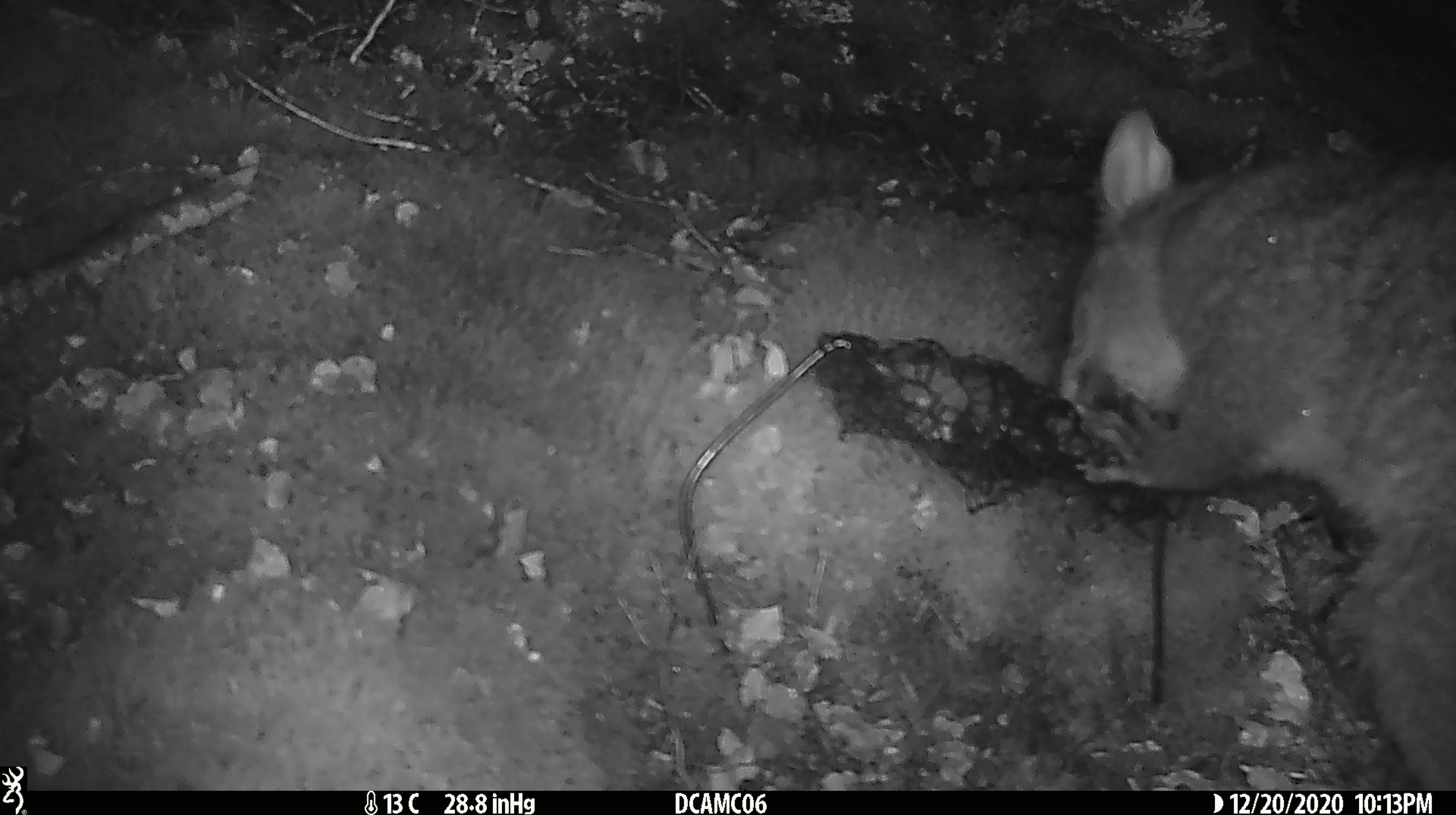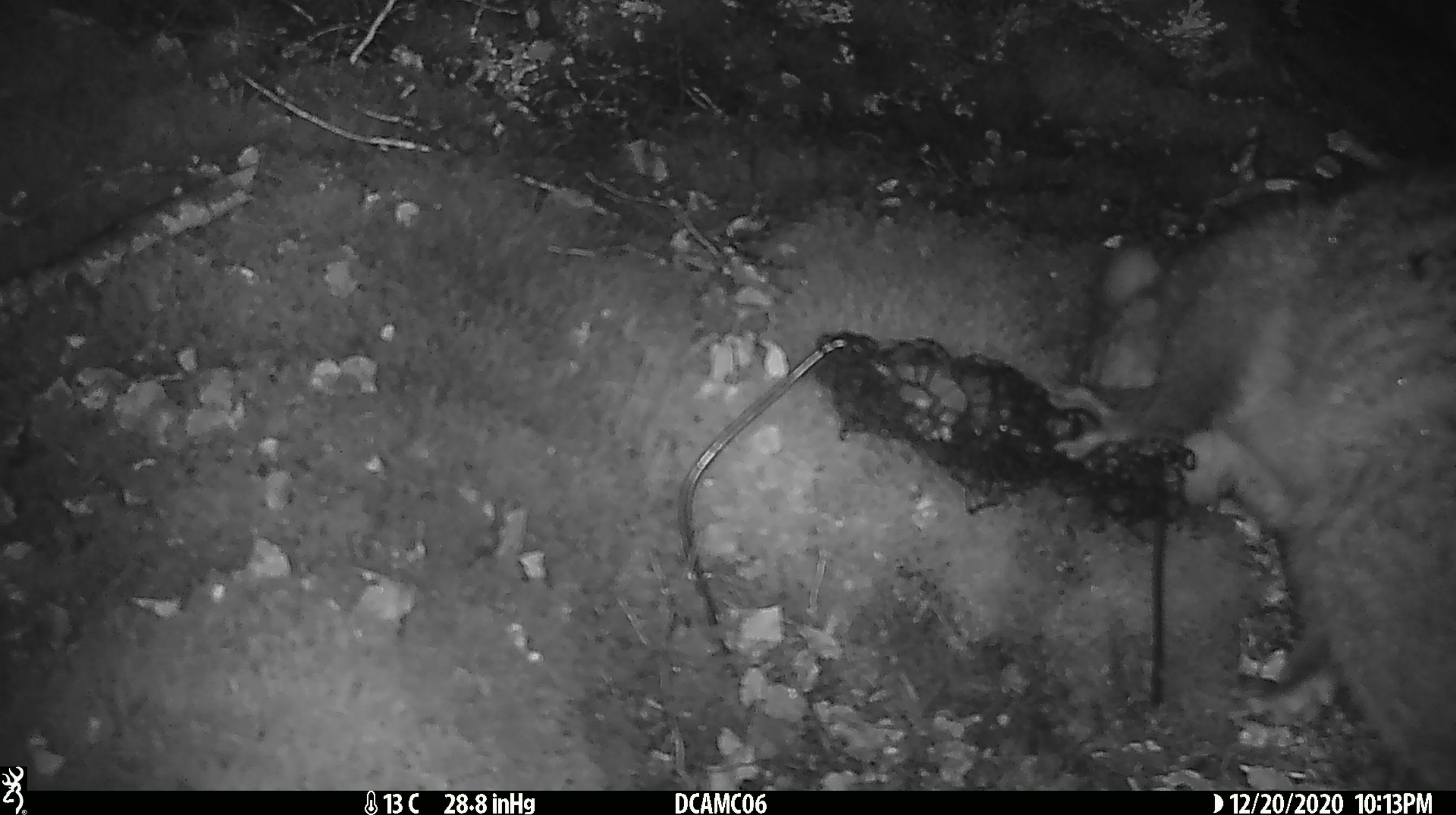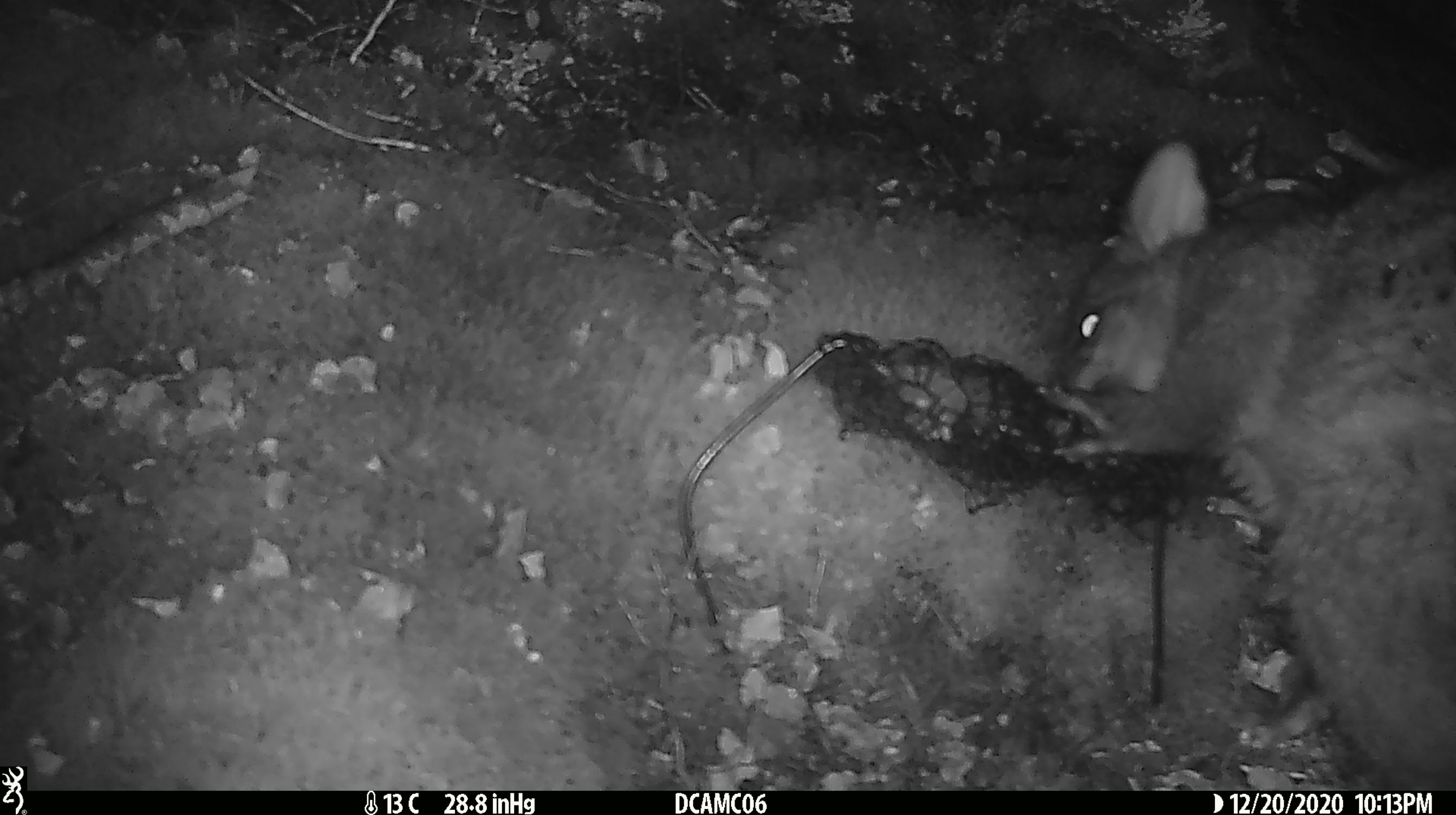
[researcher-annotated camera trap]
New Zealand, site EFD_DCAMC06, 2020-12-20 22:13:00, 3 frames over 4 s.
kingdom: Animalia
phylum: Chordata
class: Mammalia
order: Diprotodontia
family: Phalangeridae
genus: Trichosurus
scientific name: Trichosurus vulpecula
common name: common brushtail possum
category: possum